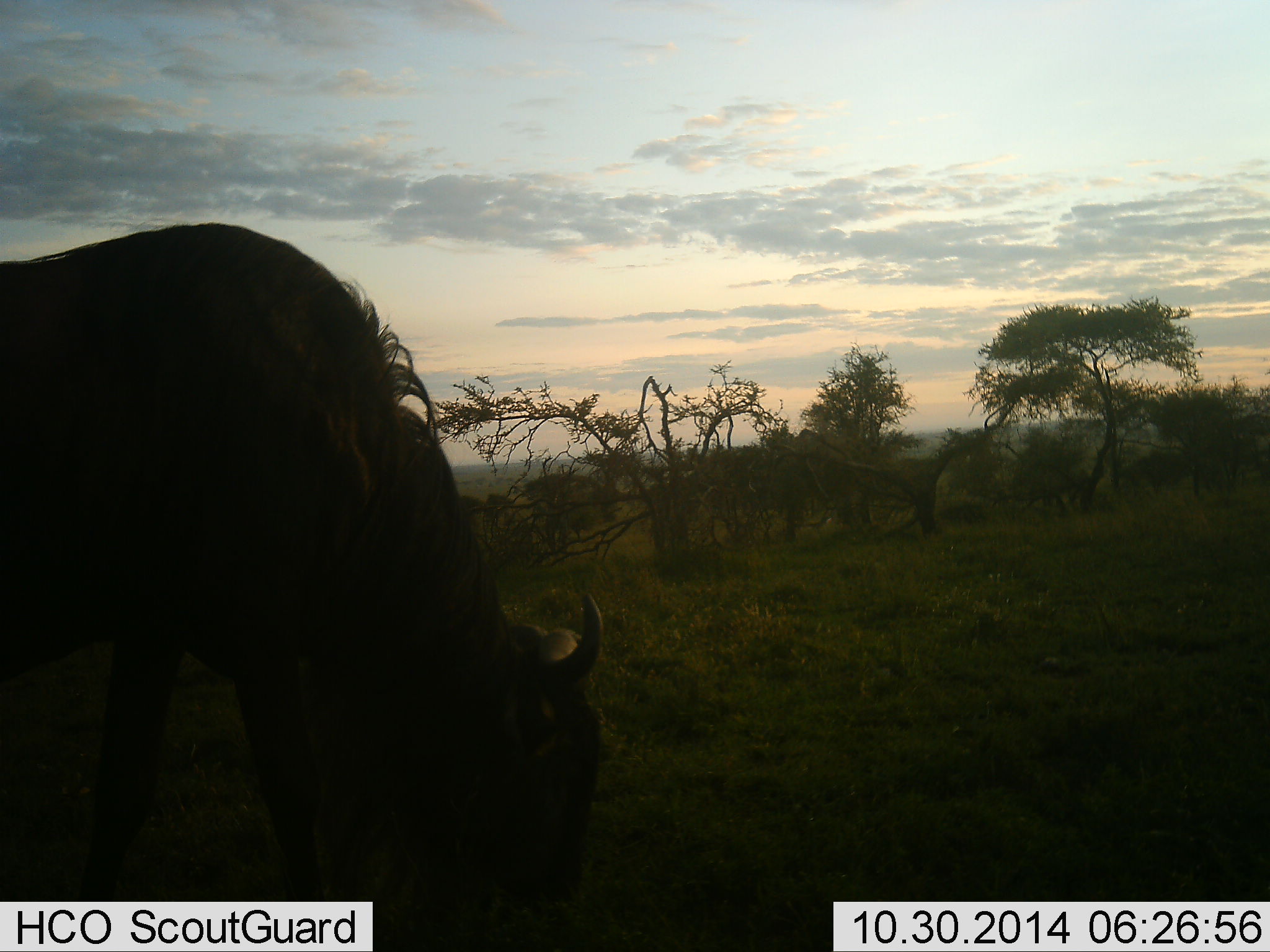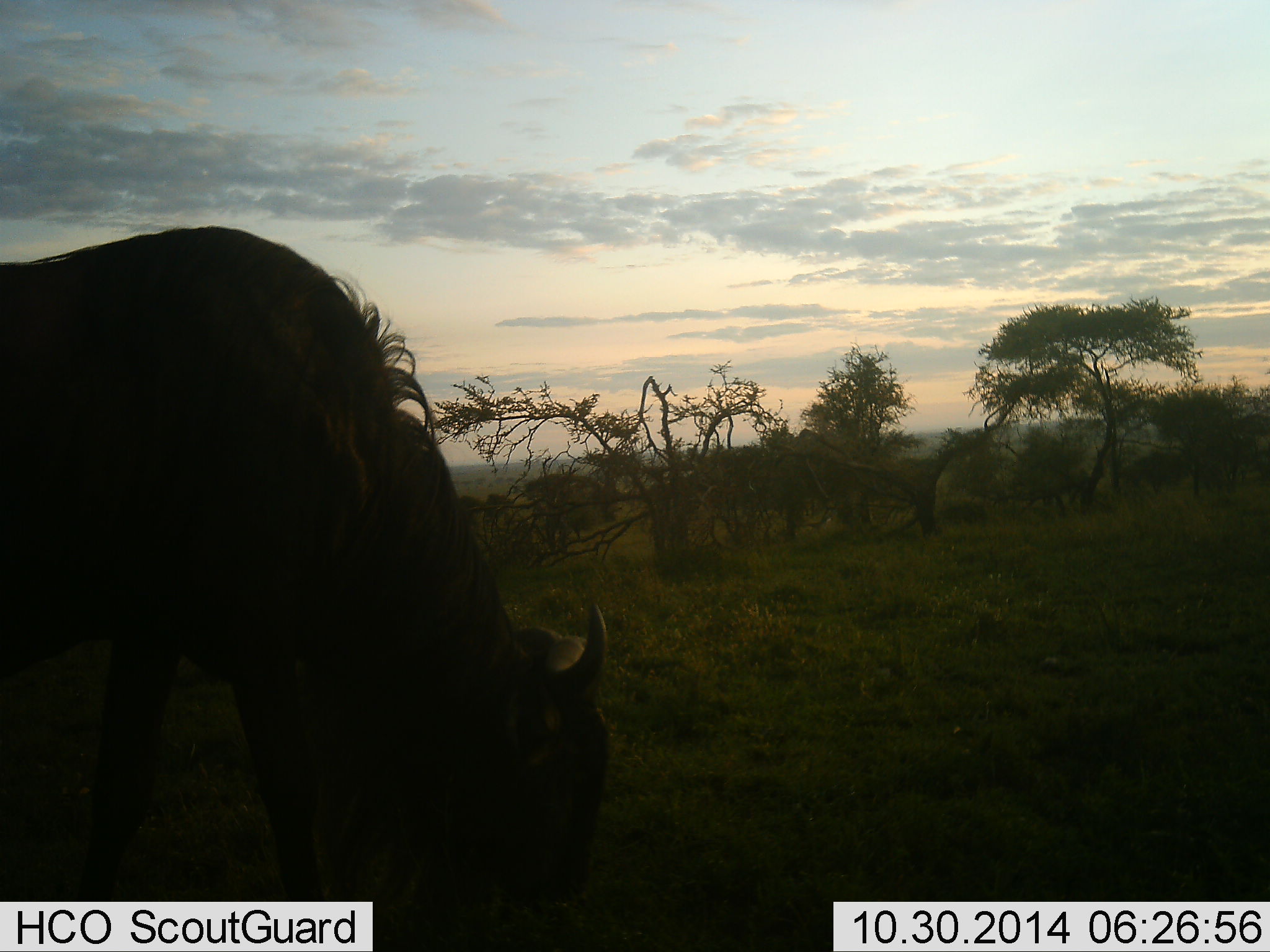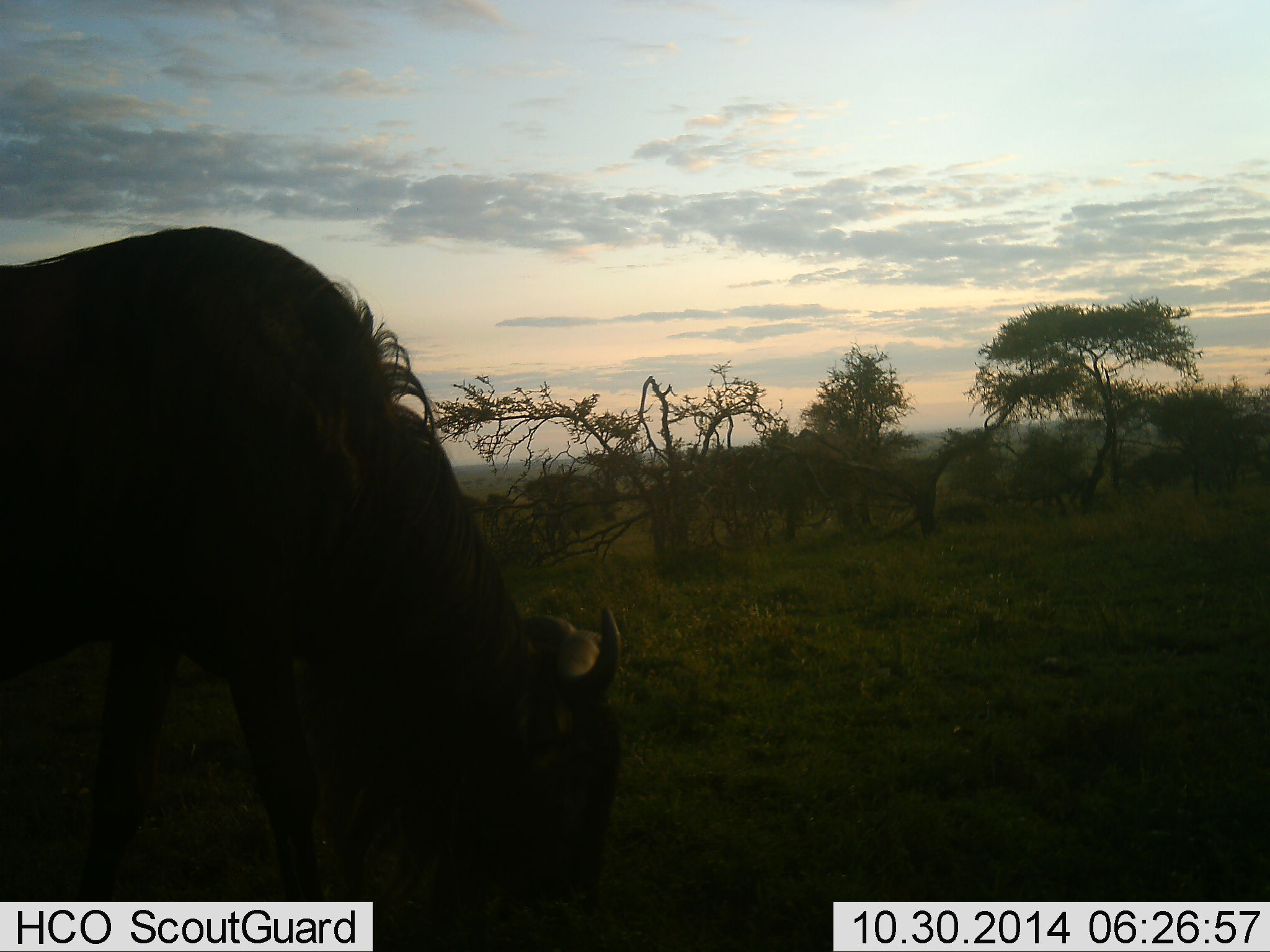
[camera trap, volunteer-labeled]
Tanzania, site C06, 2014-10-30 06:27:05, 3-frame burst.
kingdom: Animalia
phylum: Chordata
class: Mammalia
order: Artiodactyla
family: Bovidae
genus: Connochaetes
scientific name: Connochaetes taurinus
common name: blue wildebeest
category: wildebeest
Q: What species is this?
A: Wildebeest (blue wildebeest) (Connochaetes taurinus).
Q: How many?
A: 1.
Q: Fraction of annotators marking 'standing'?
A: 0%.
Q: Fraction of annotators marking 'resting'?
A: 0%.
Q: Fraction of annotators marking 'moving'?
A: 10%.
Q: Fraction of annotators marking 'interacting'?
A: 0%.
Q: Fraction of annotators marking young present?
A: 0%.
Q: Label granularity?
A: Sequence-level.